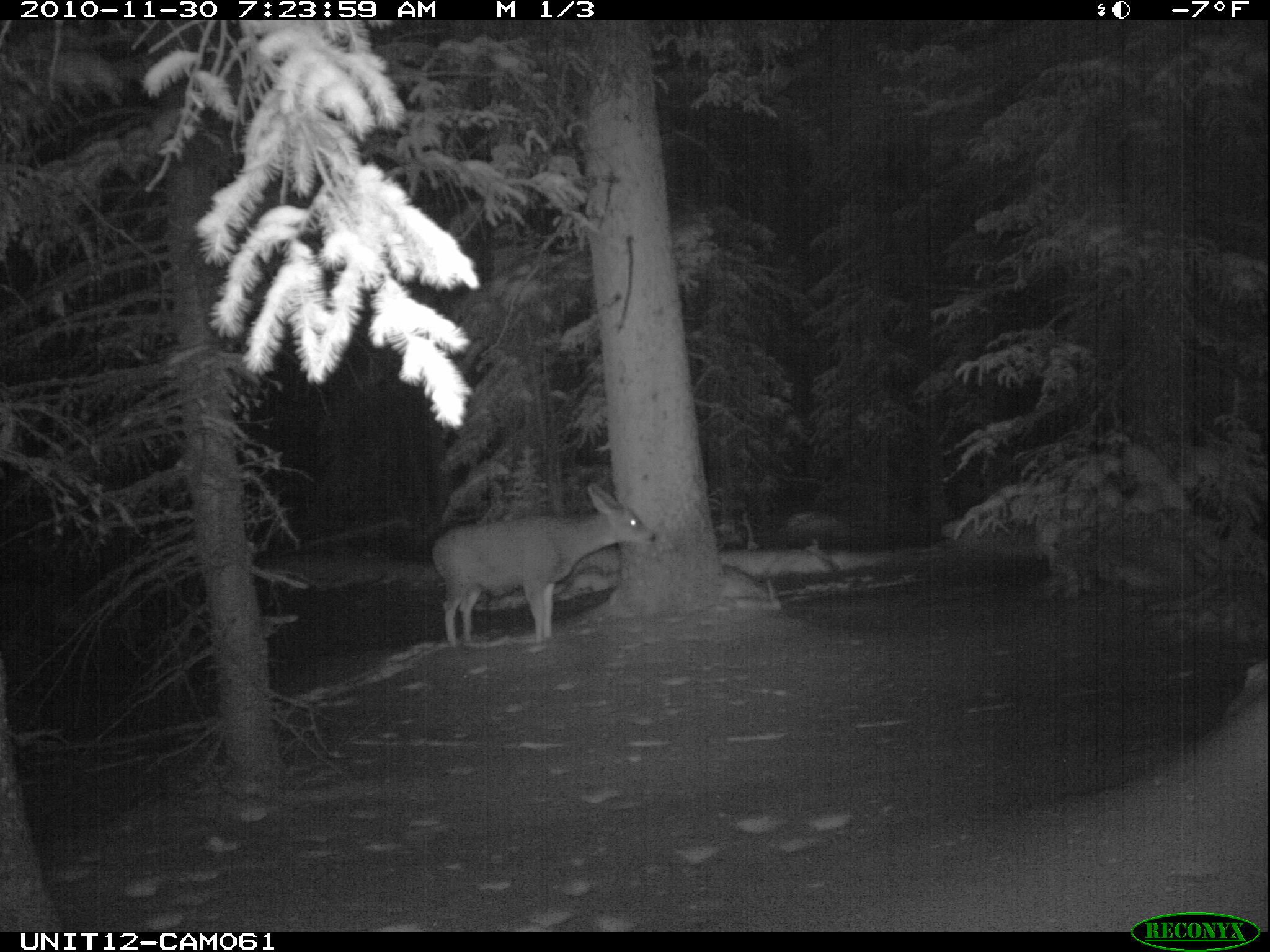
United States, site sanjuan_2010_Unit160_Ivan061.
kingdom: Animalia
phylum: Chordata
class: Mammalia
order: Artiodactyla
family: Cervidae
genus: Odocoileus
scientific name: Odocoileus hemionus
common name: mule deer